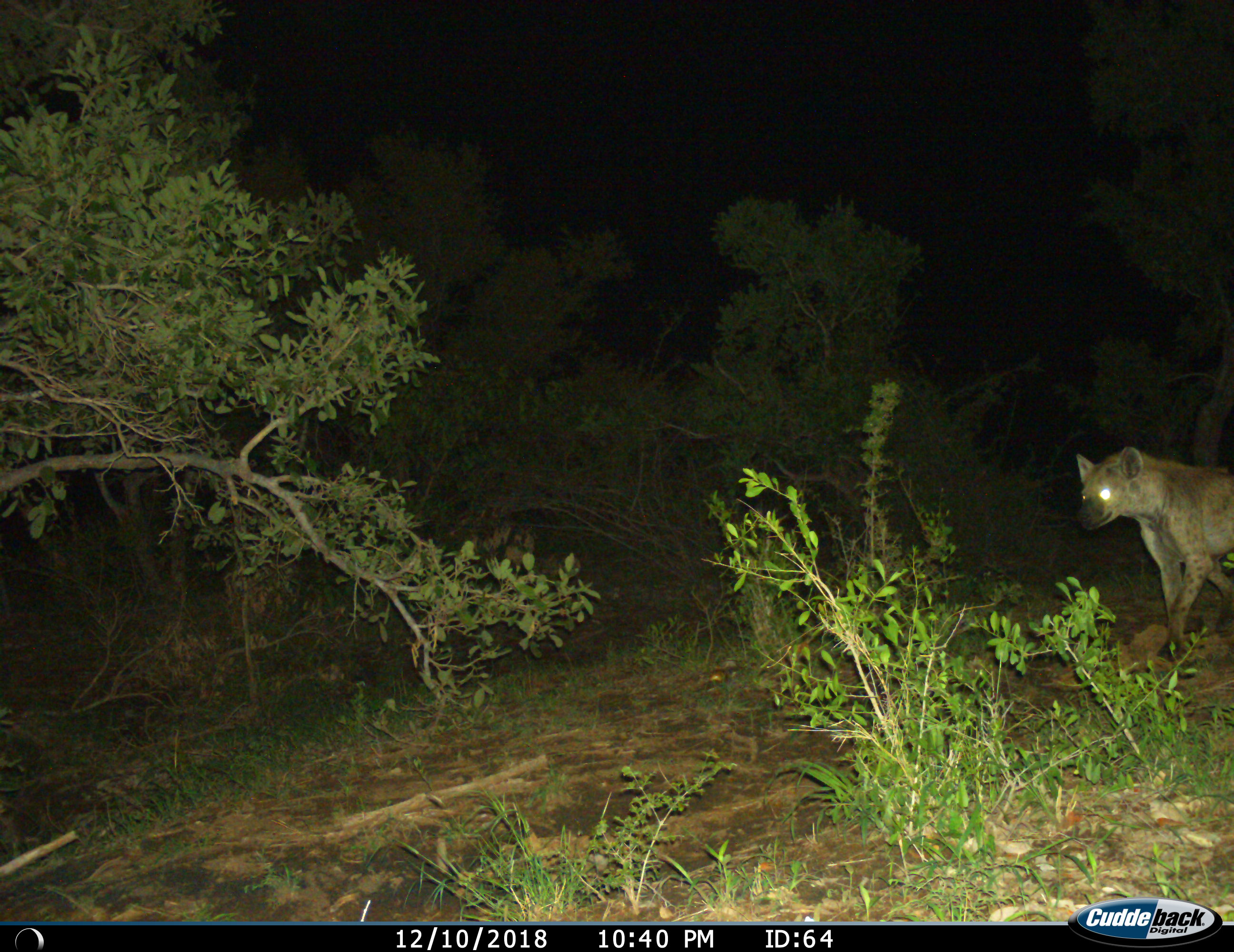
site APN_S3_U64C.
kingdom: Animalia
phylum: Chordata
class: Mammalia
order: Carnivora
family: Hyaenidae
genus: Crocuta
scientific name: Crocuta crocuta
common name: spotted hyena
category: hyenaspotted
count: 1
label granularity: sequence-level